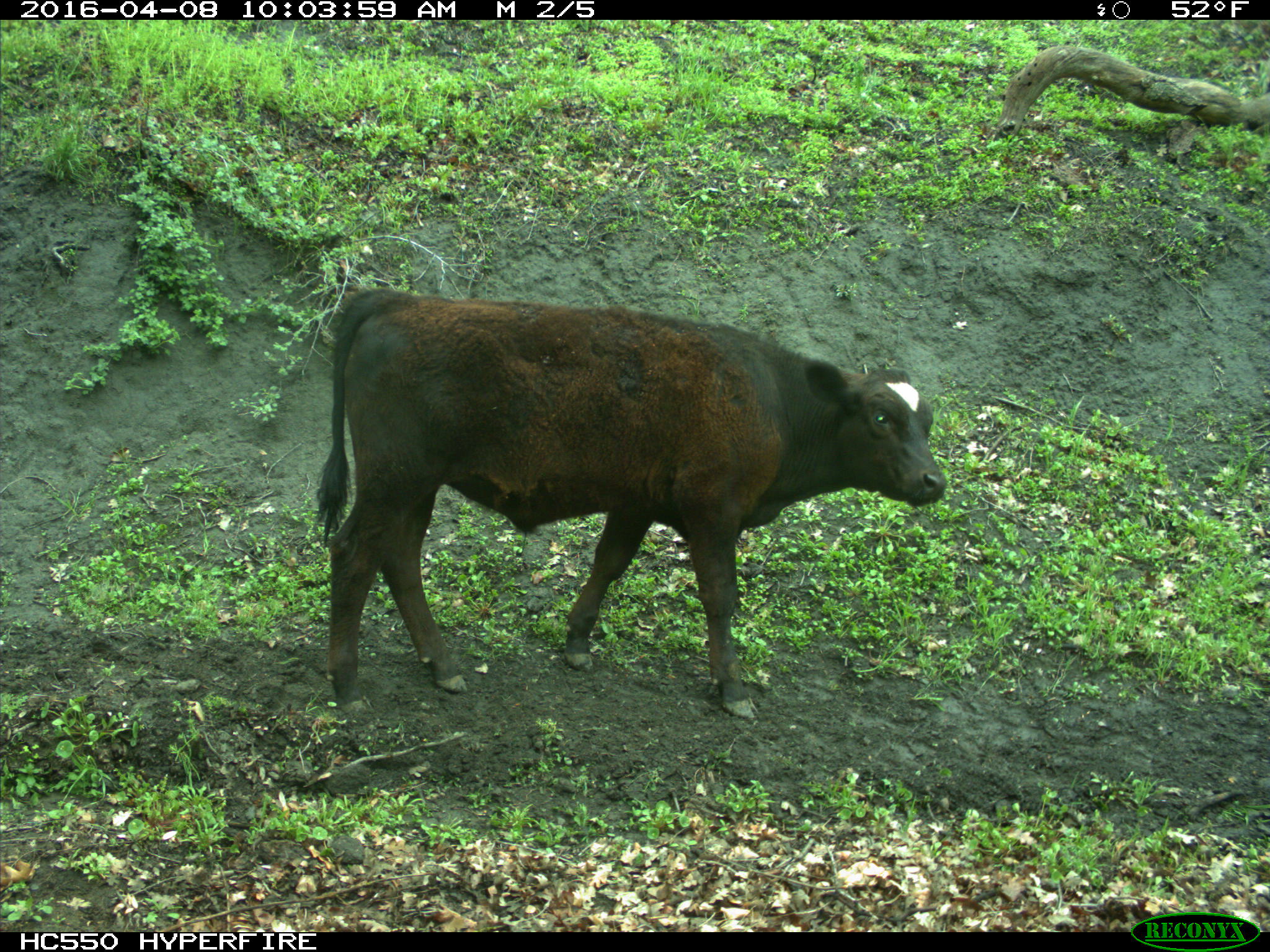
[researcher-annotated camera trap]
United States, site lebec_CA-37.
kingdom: Animalia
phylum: Chordata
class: Mammalia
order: Artiodactyla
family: Bovidae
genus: Bos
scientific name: Bos taurus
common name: domestic cow